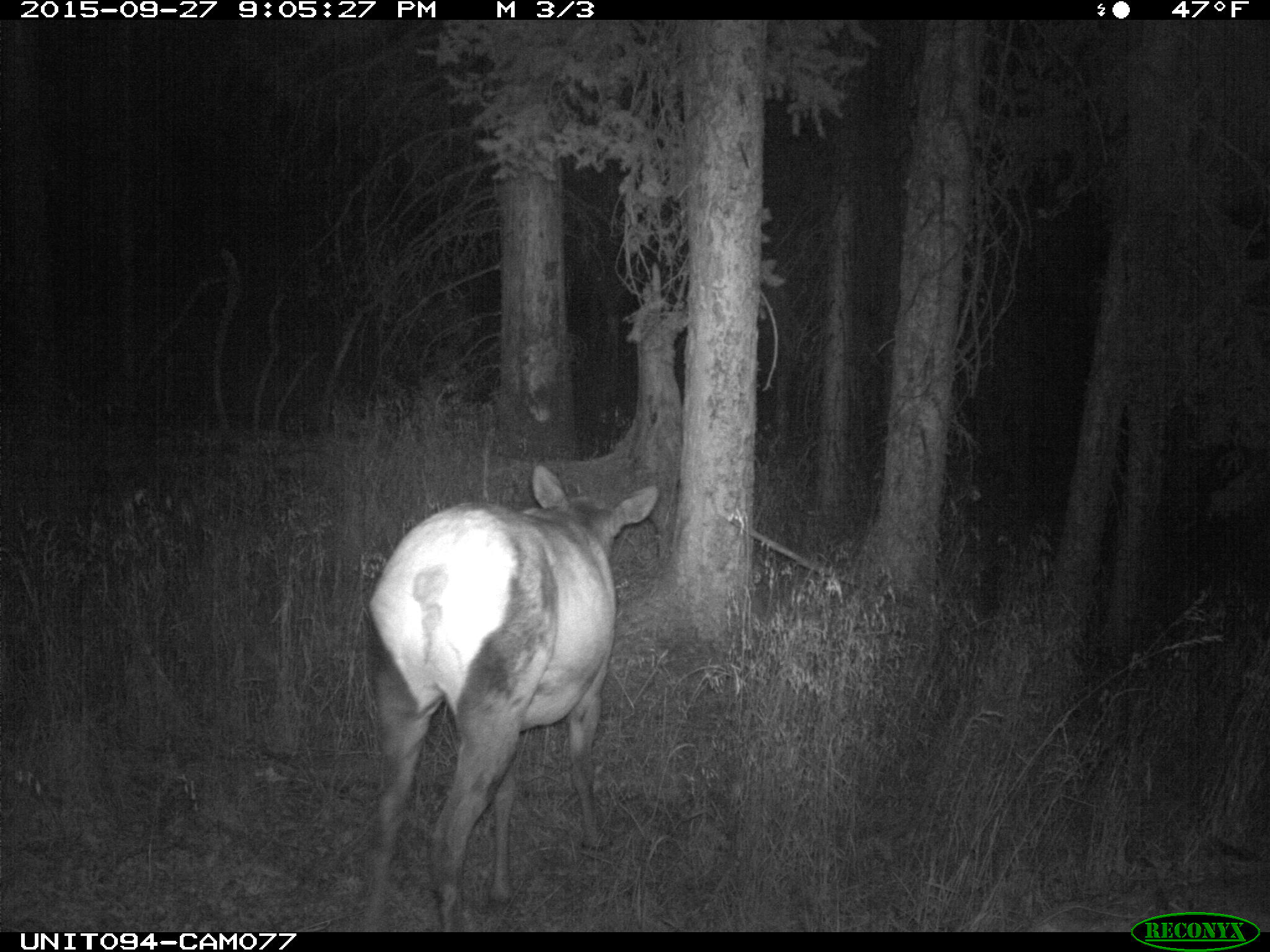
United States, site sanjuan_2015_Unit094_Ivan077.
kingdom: Animalia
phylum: Chordata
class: Mammalia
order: Artiodactyla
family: Cervidae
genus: Cervus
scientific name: Cervus elaphus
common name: red deer